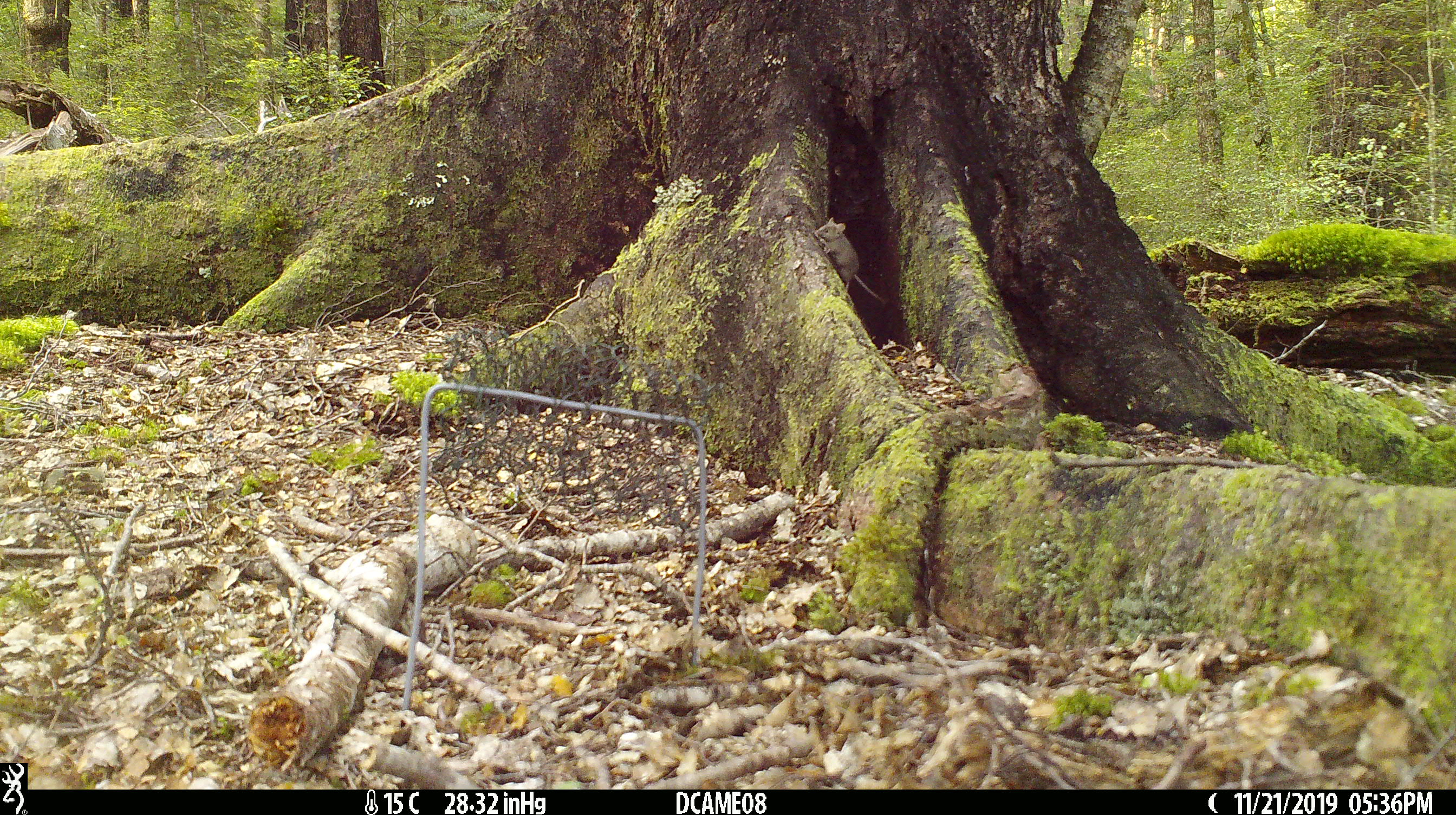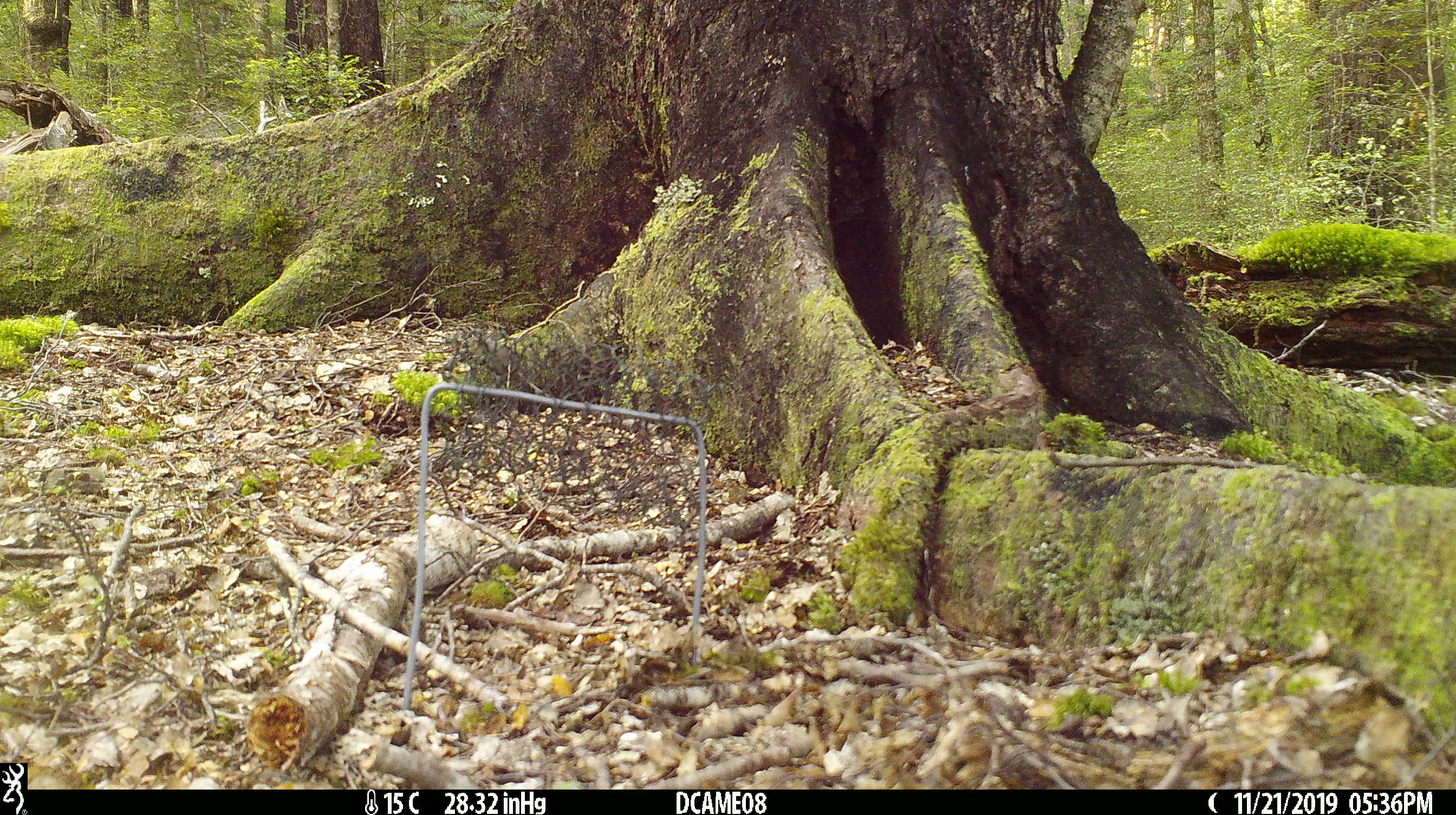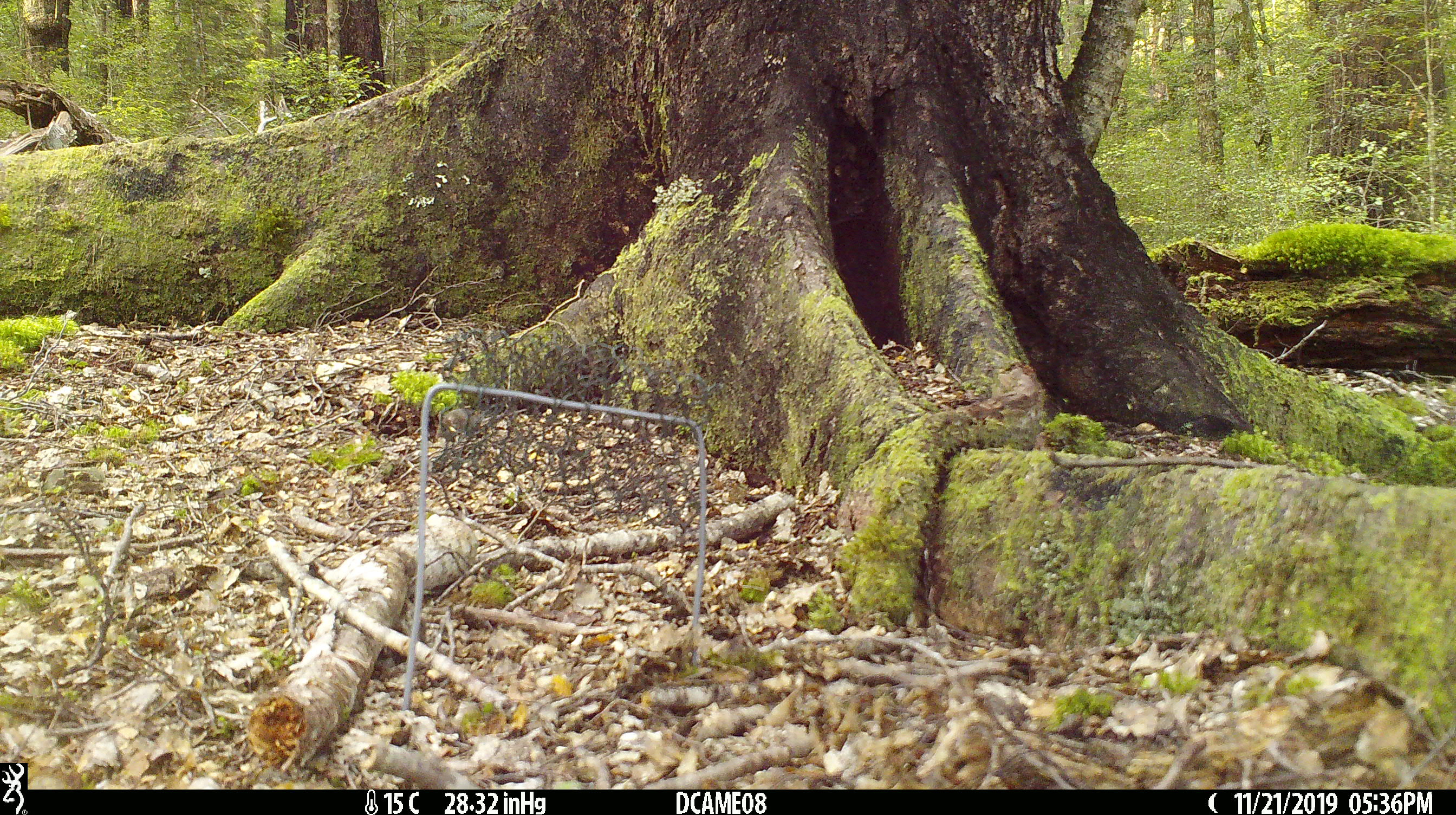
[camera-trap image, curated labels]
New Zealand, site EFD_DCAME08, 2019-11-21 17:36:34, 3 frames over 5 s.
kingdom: Animalia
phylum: Chordata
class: Mammalia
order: Rodentia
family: Muridae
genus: Mus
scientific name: Mus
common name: mouse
Mouse (Mus).